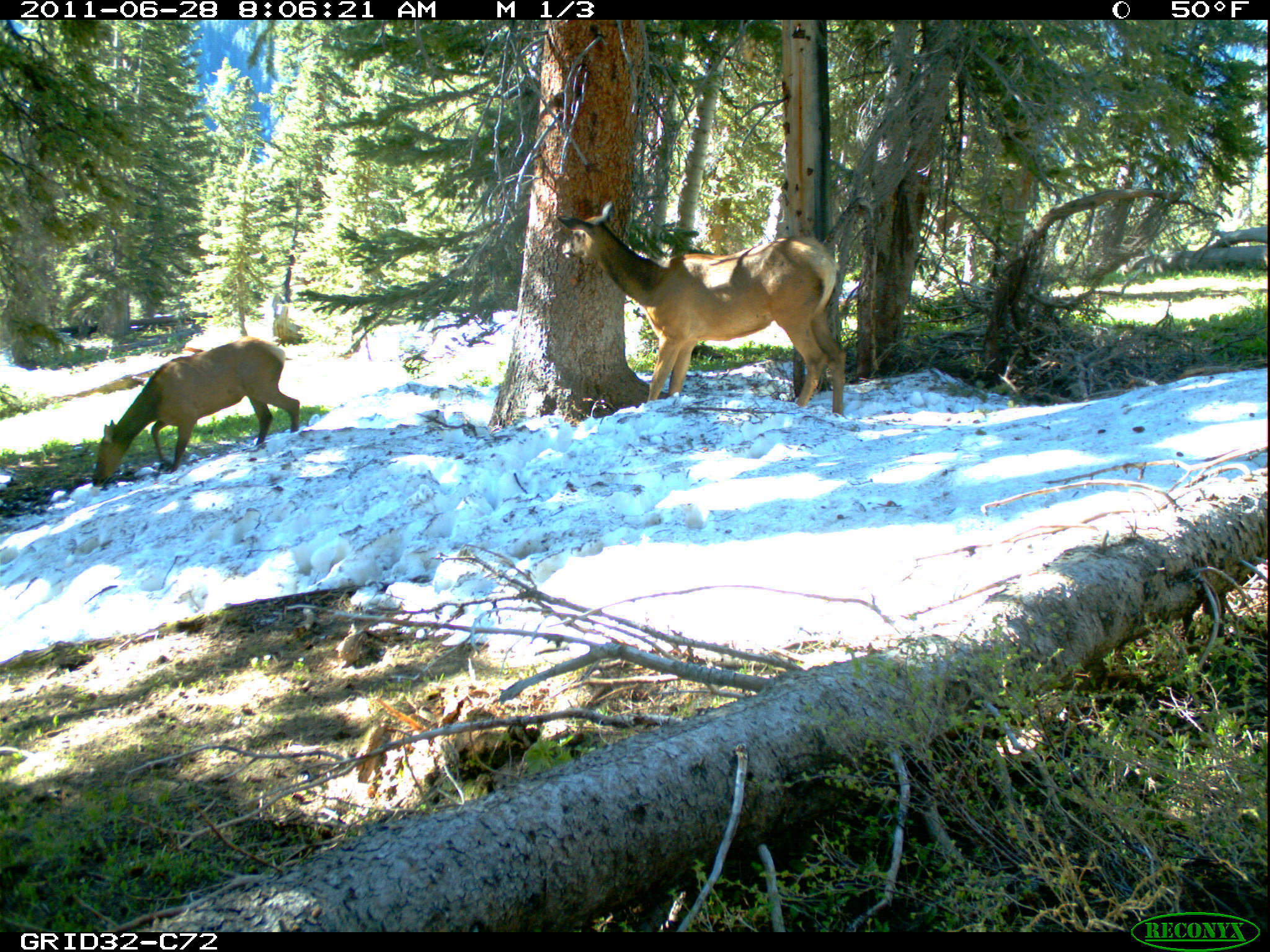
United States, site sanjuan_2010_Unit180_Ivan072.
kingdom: Animalia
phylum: Chordata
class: Mammalia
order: Artiodactyla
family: Cervidae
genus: Cervus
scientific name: Cervus elaphus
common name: red deer